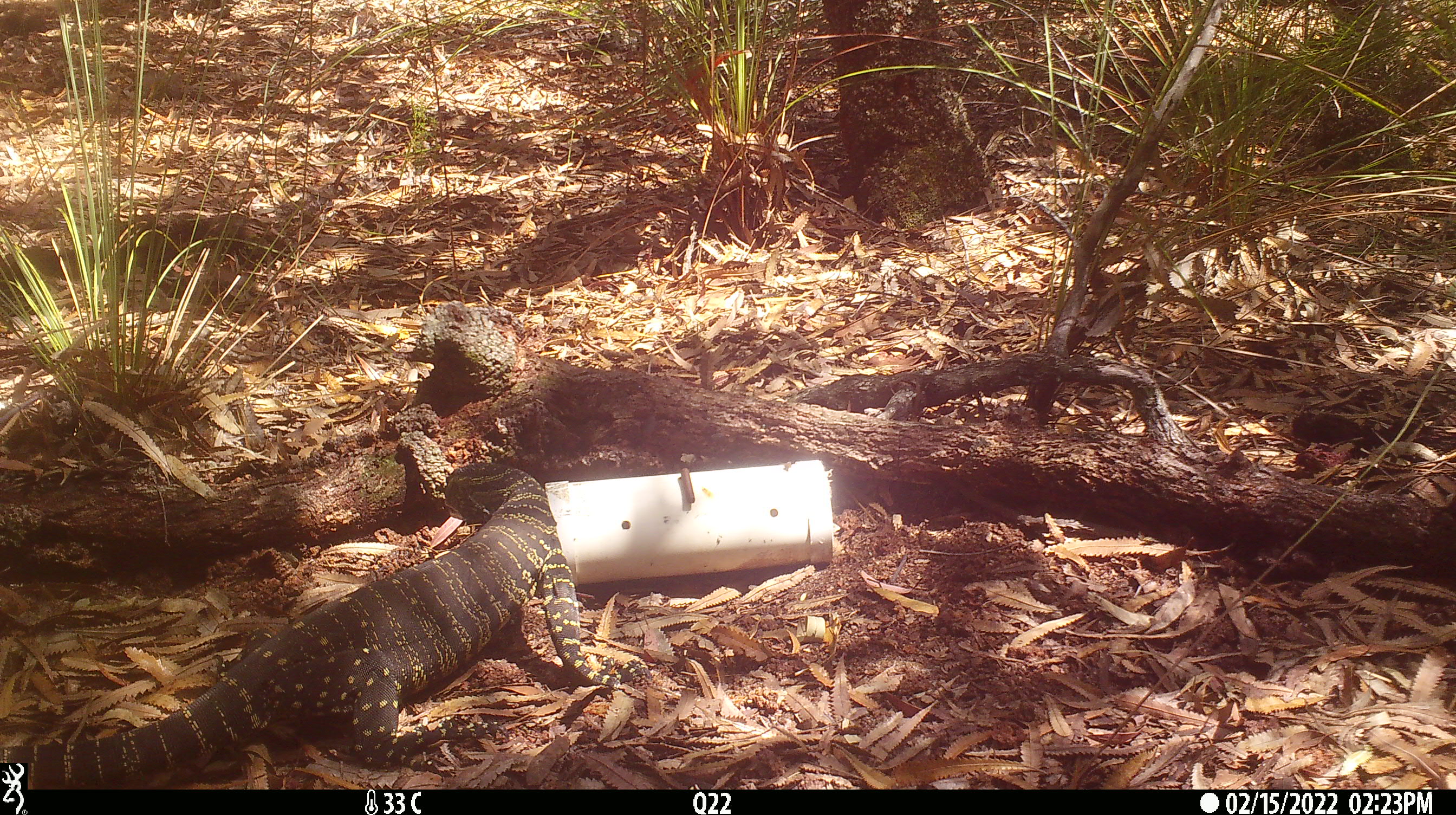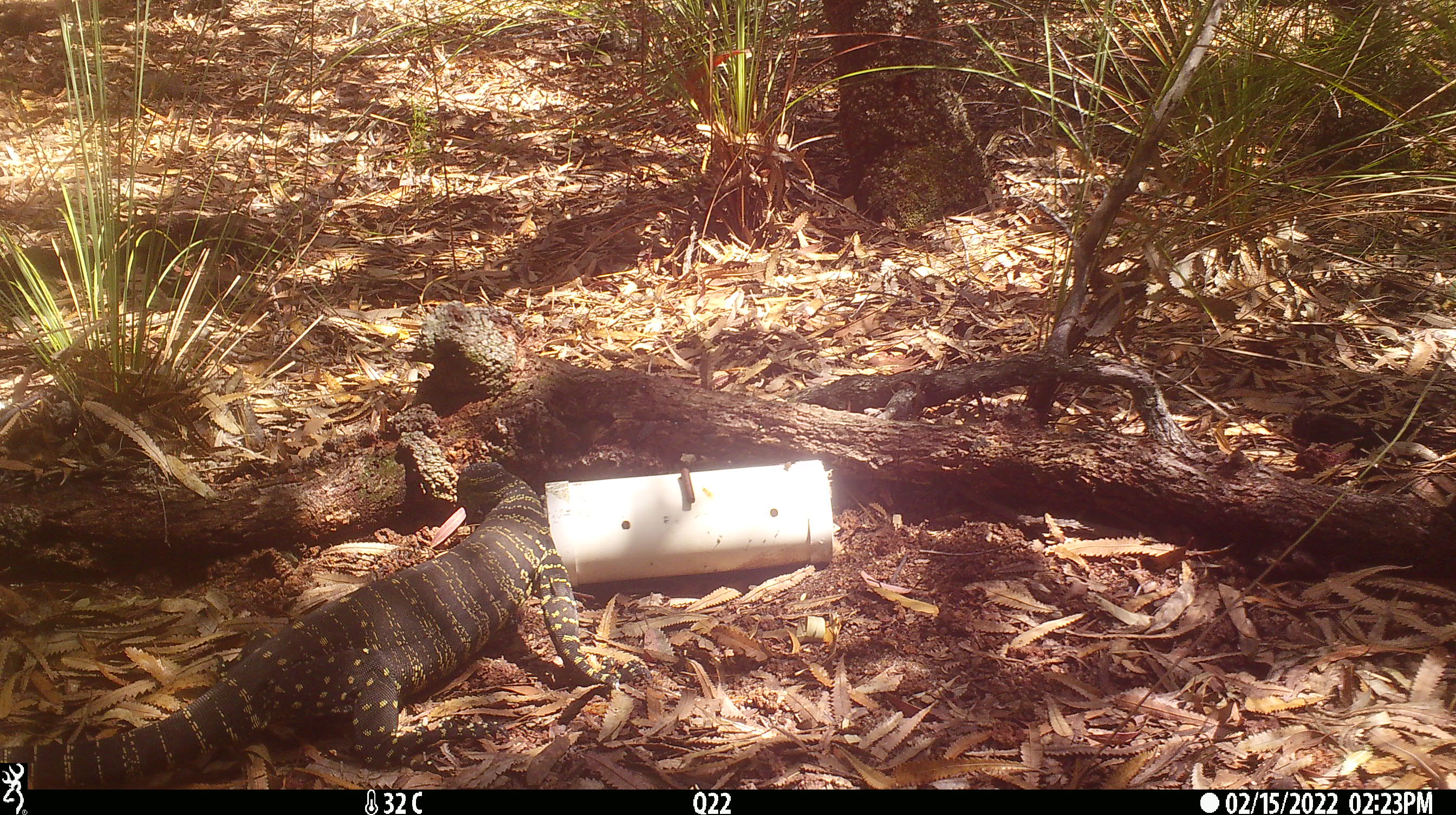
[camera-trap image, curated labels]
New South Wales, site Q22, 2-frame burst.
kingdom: Animalia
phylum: Chordata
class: Reptilia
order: Squamata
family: Varanidae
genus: Varanus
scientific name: Varanus varius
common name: lace monitor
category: goanna